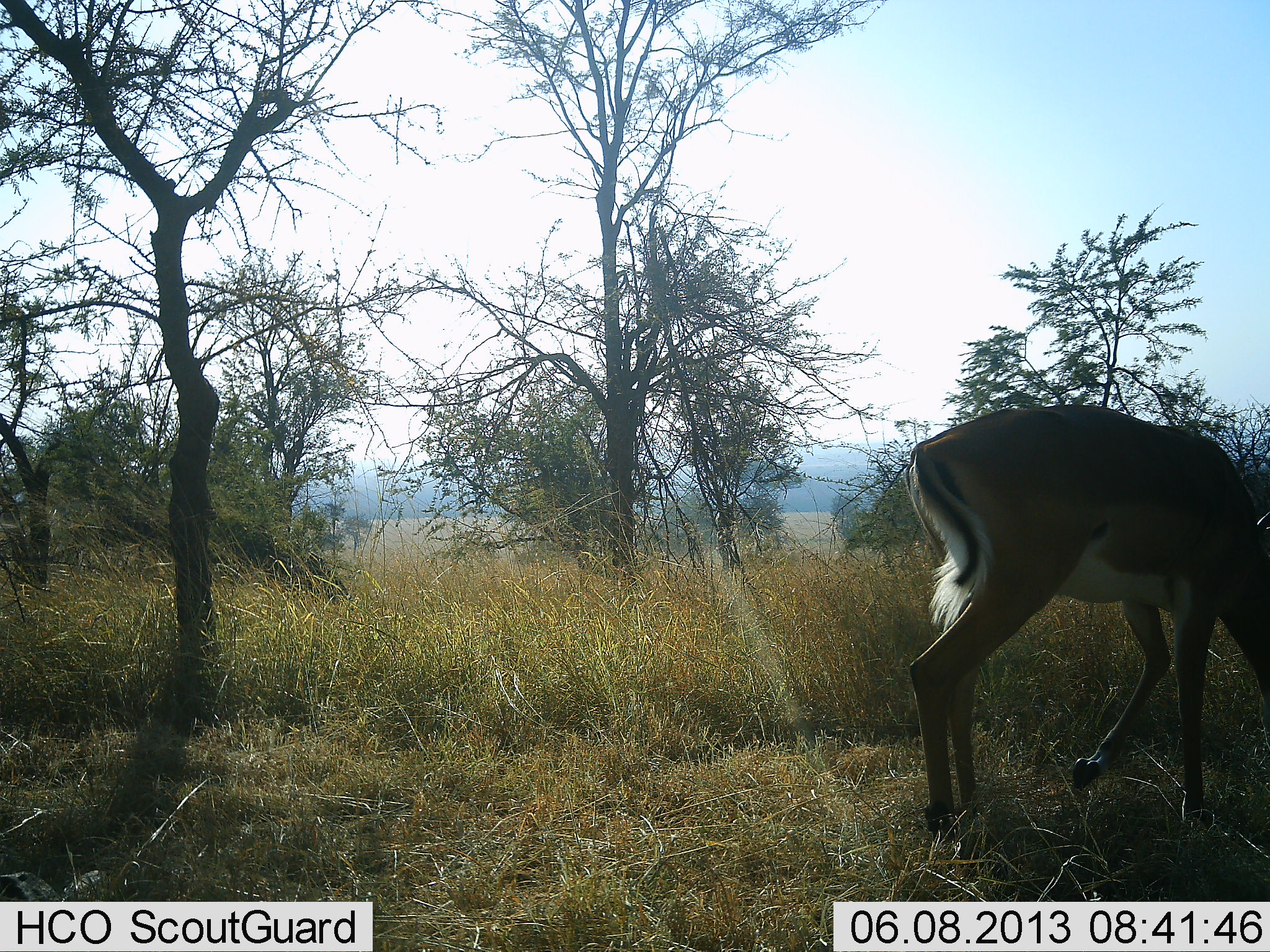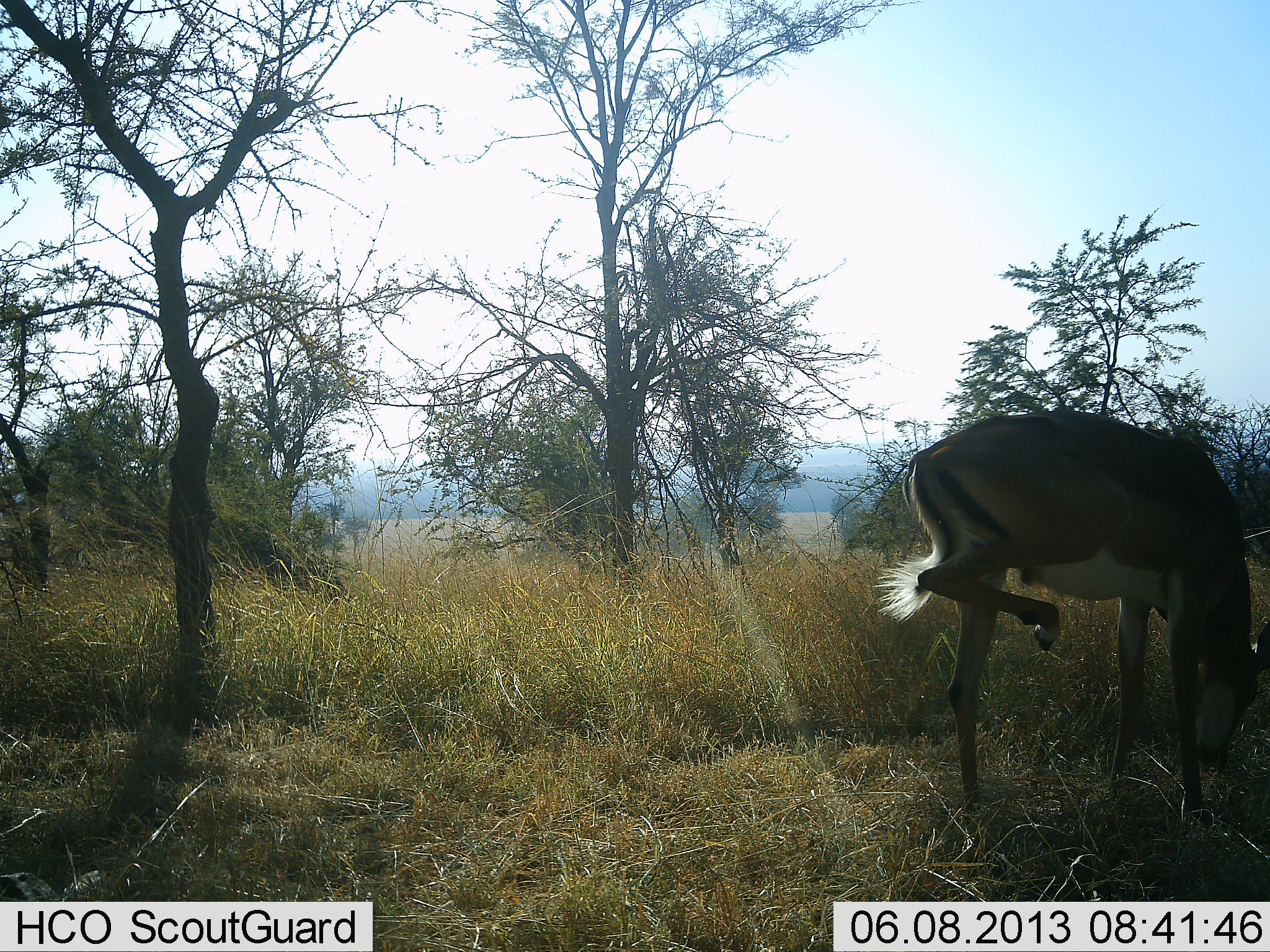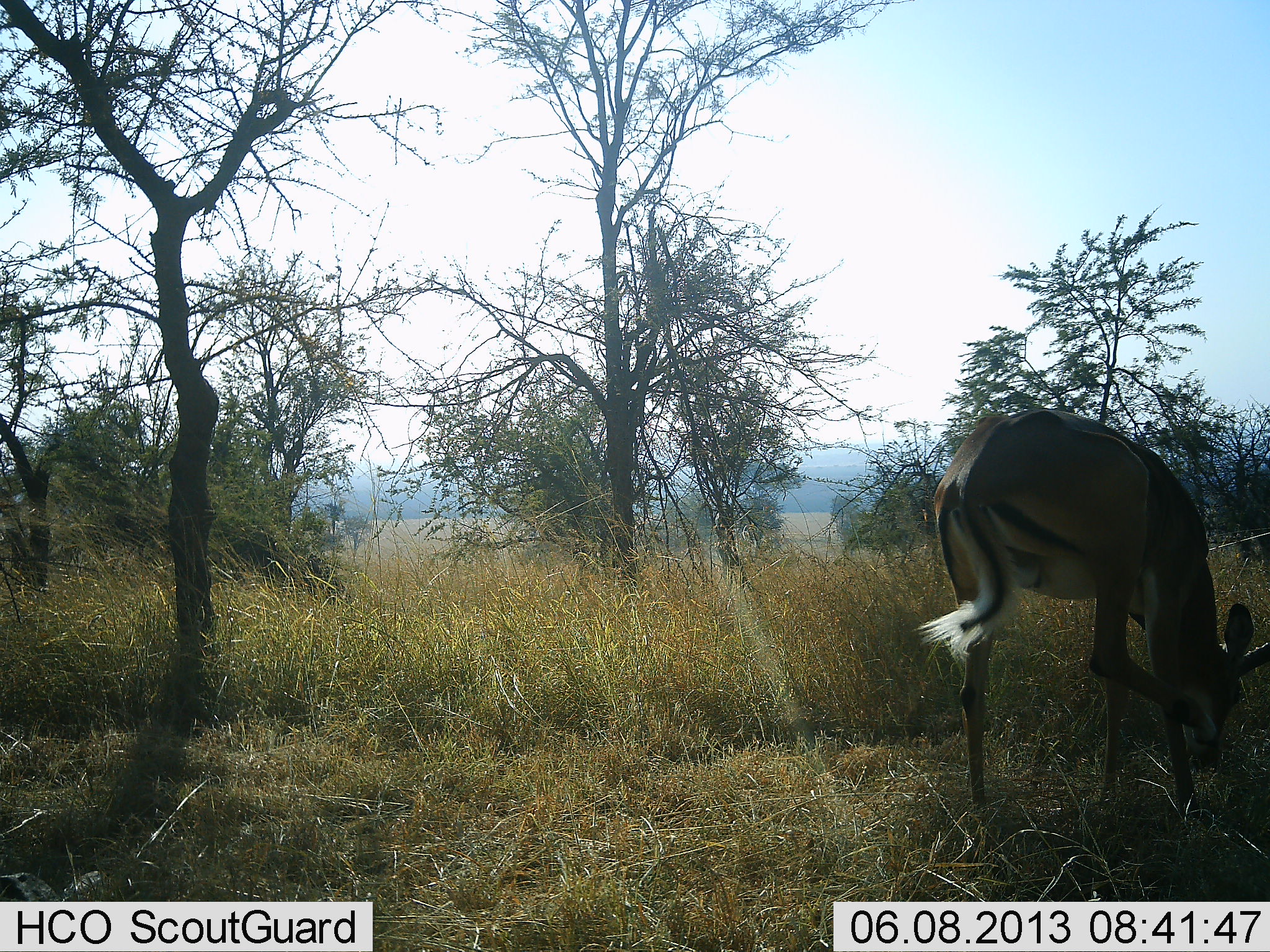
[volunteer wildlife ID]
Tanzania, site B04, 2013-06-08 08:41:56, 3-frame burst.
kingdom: Animalia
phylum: Chordata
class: Mammalia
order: Artiodactyla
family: Bovidae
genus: Aepyceros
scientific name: Aepyceros melampus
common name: impala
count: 1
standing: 40%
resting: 0%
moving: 10%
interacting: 0%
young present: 0%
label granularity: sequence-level